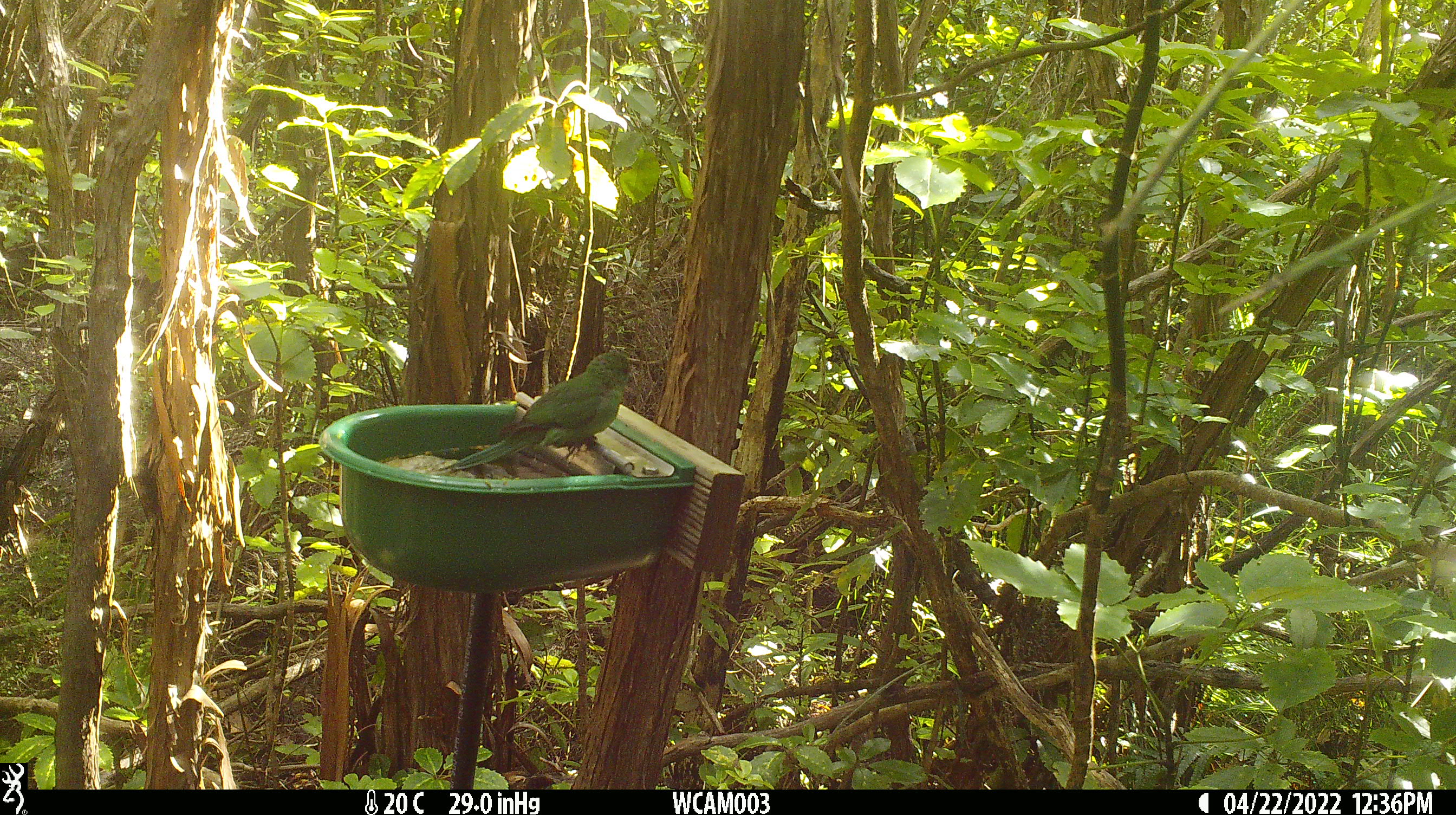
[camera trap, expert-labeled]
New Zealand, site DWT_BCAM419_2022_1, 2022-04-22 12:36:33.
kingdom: Animalia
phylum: Chordata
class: Aves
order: Psittaciformes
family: Psittaculidae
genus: Cyanoramphus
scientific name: Cyanoramphus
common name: parakeet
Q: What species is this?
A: Parakeet (Cyanoramphus).